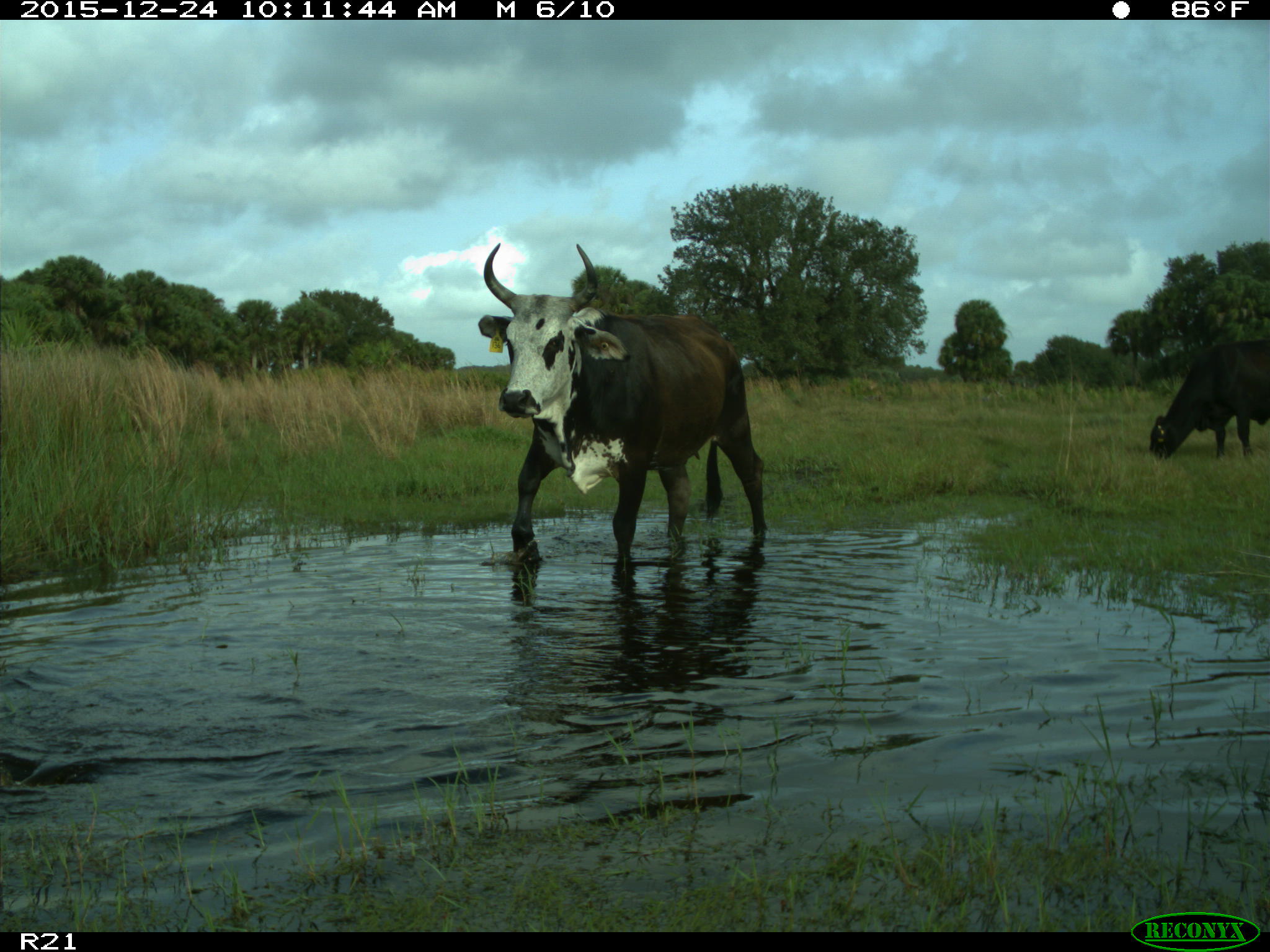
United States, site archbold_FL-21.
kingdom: Animalia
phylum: Chordata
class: Mammalia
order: Artiodactyla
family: Bovidae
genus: Bos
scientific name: Bos taurus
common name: domestic cow